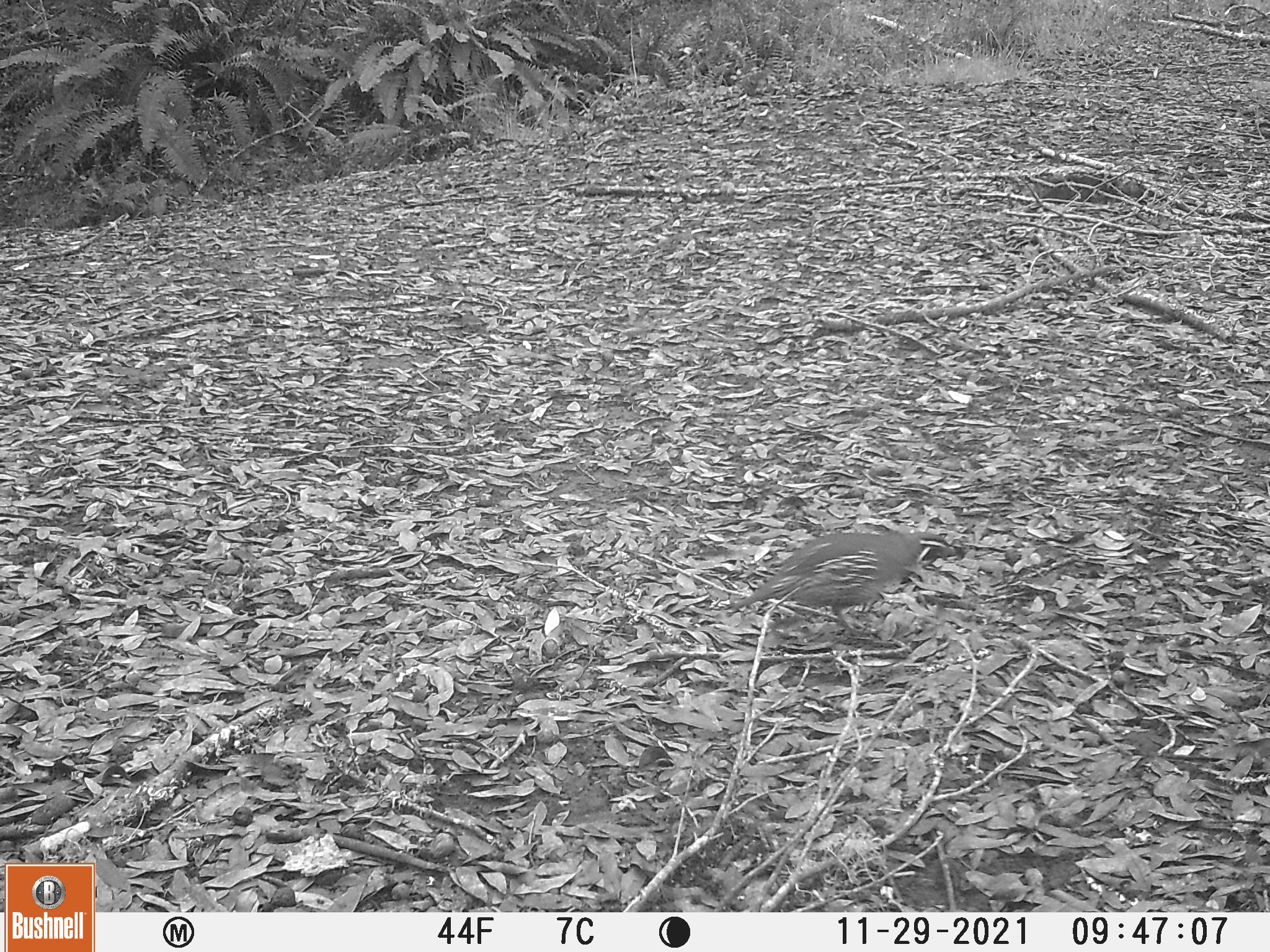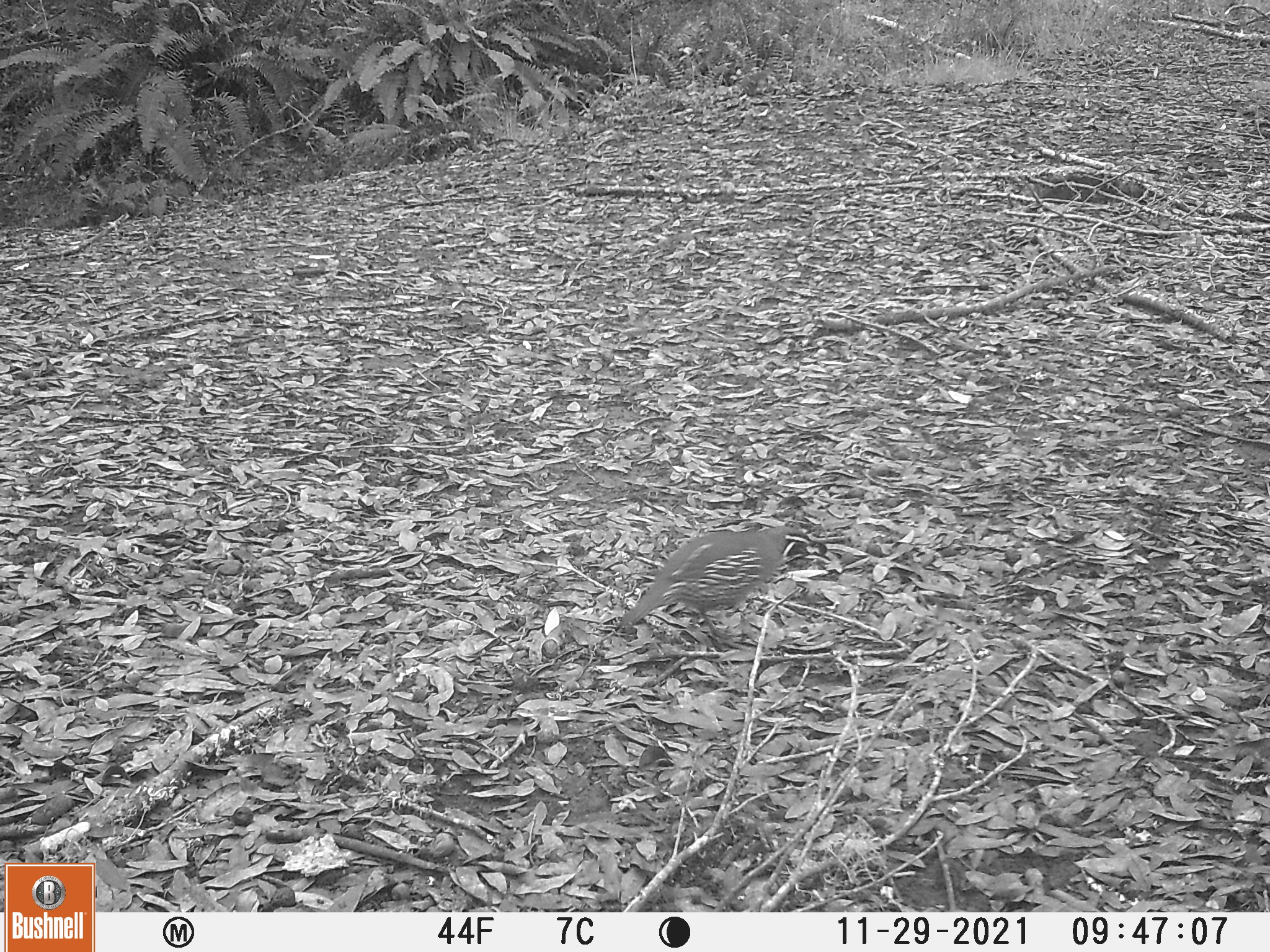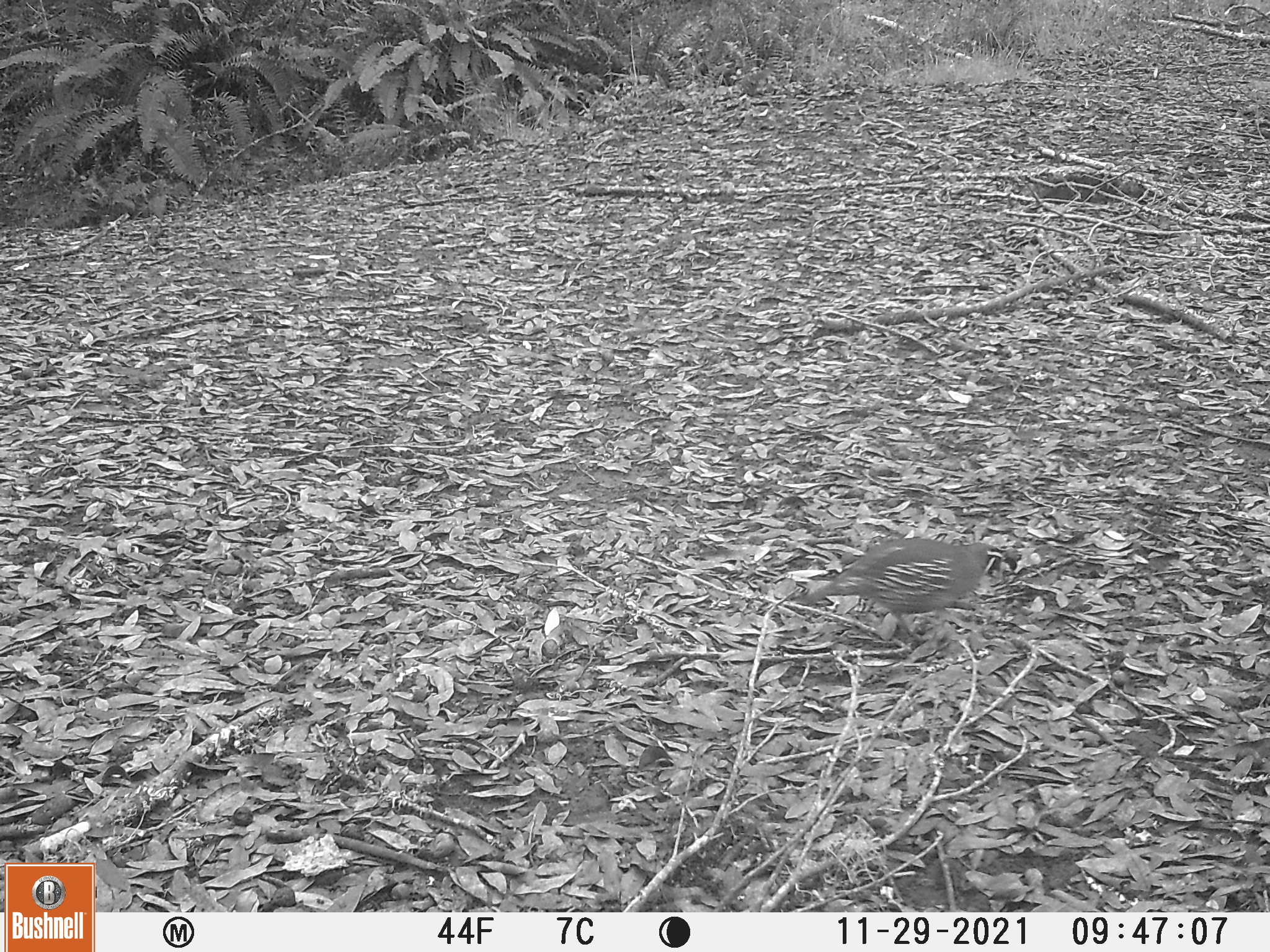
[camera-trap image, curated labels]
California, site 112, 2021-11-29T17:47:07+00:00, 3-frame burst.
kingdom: Animalia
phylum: Chordata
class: Aves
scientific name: Aves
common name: bird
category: unknown bird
Unknown bird (bird) (Aves).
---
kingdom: Animalia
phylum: Chordata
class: Aves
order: Galliformes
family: Odontophoridae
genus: Callipepla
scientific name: Callipepla californica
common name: california quail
California quail (Callipepla californica).